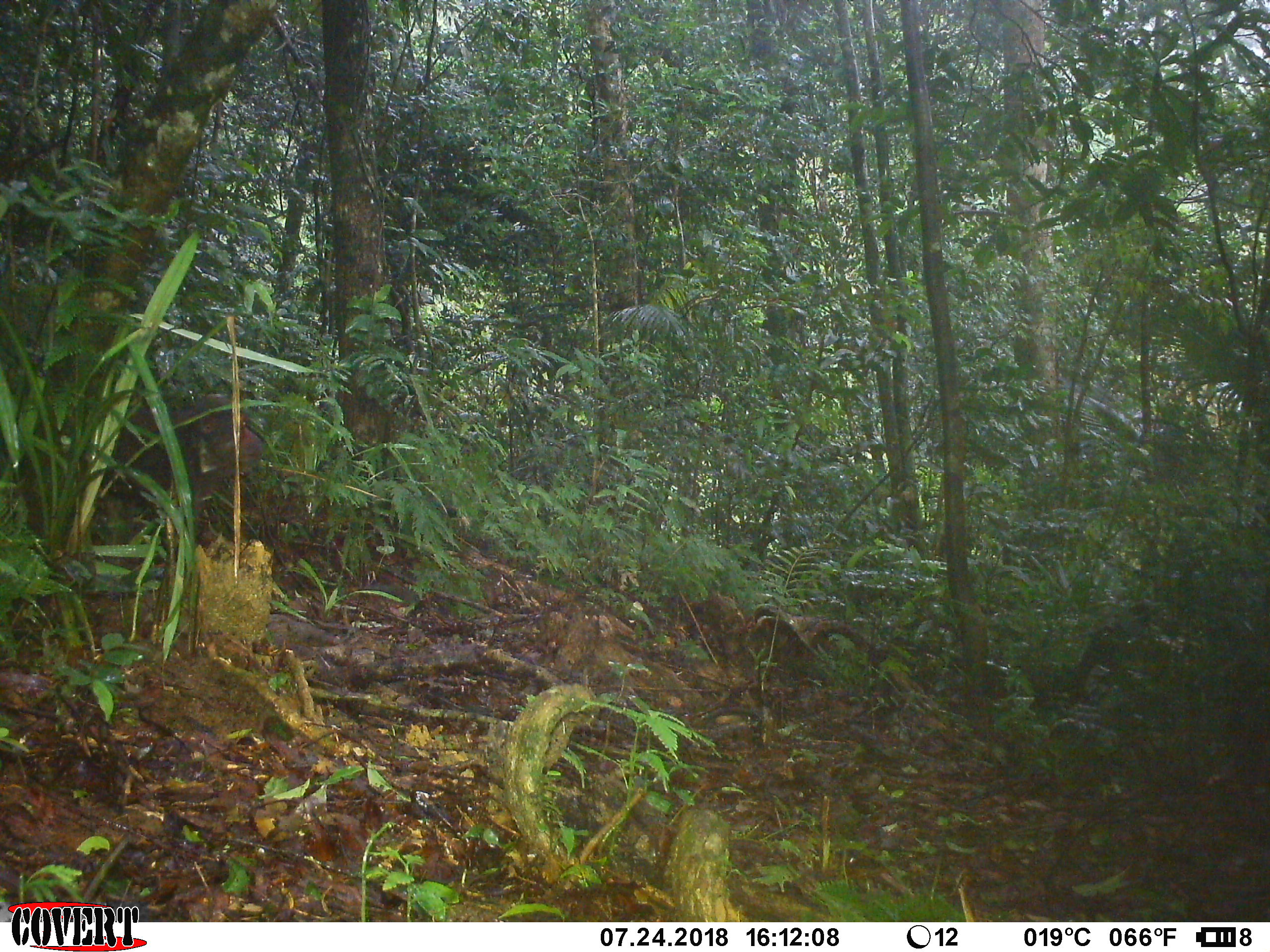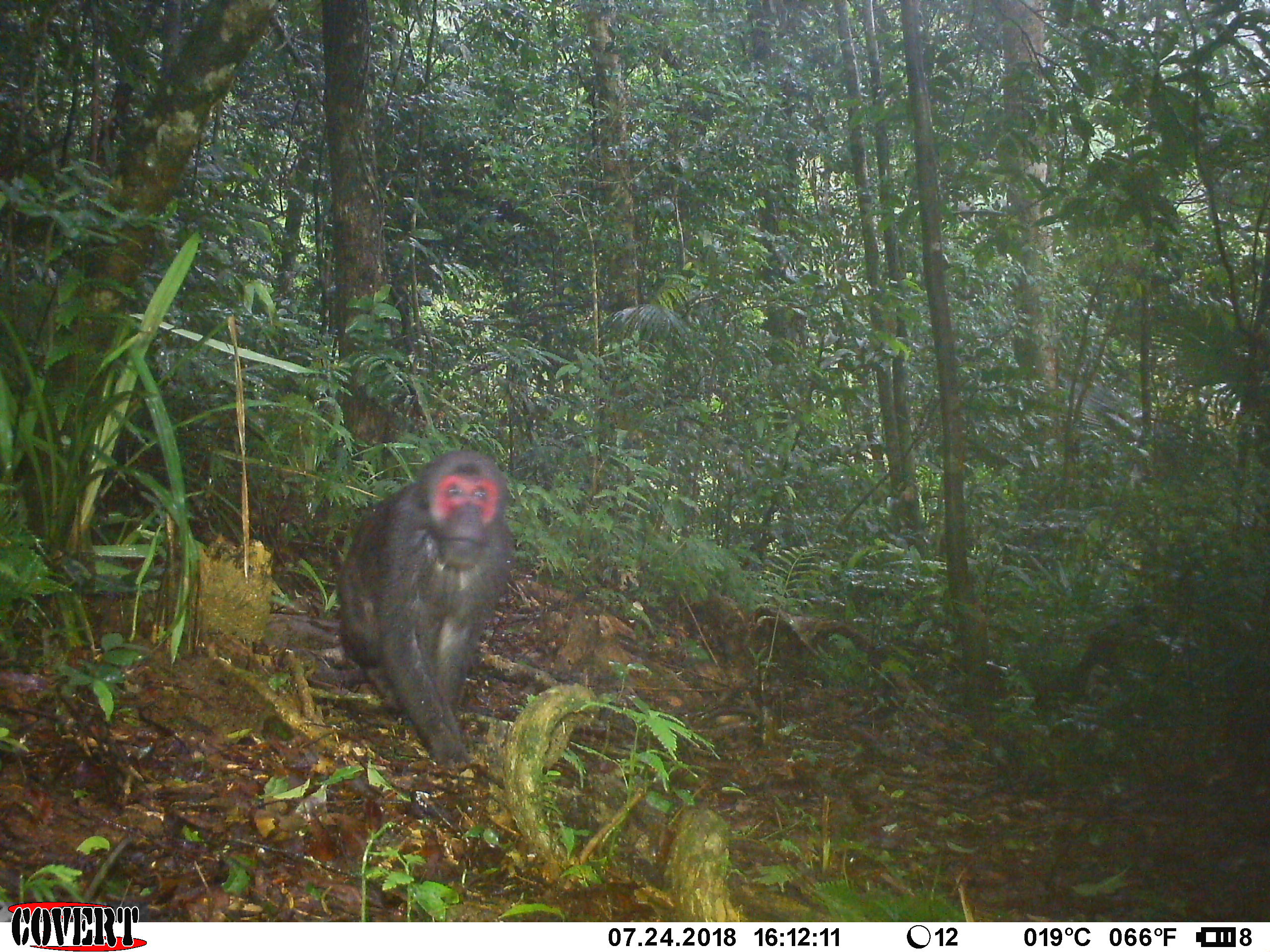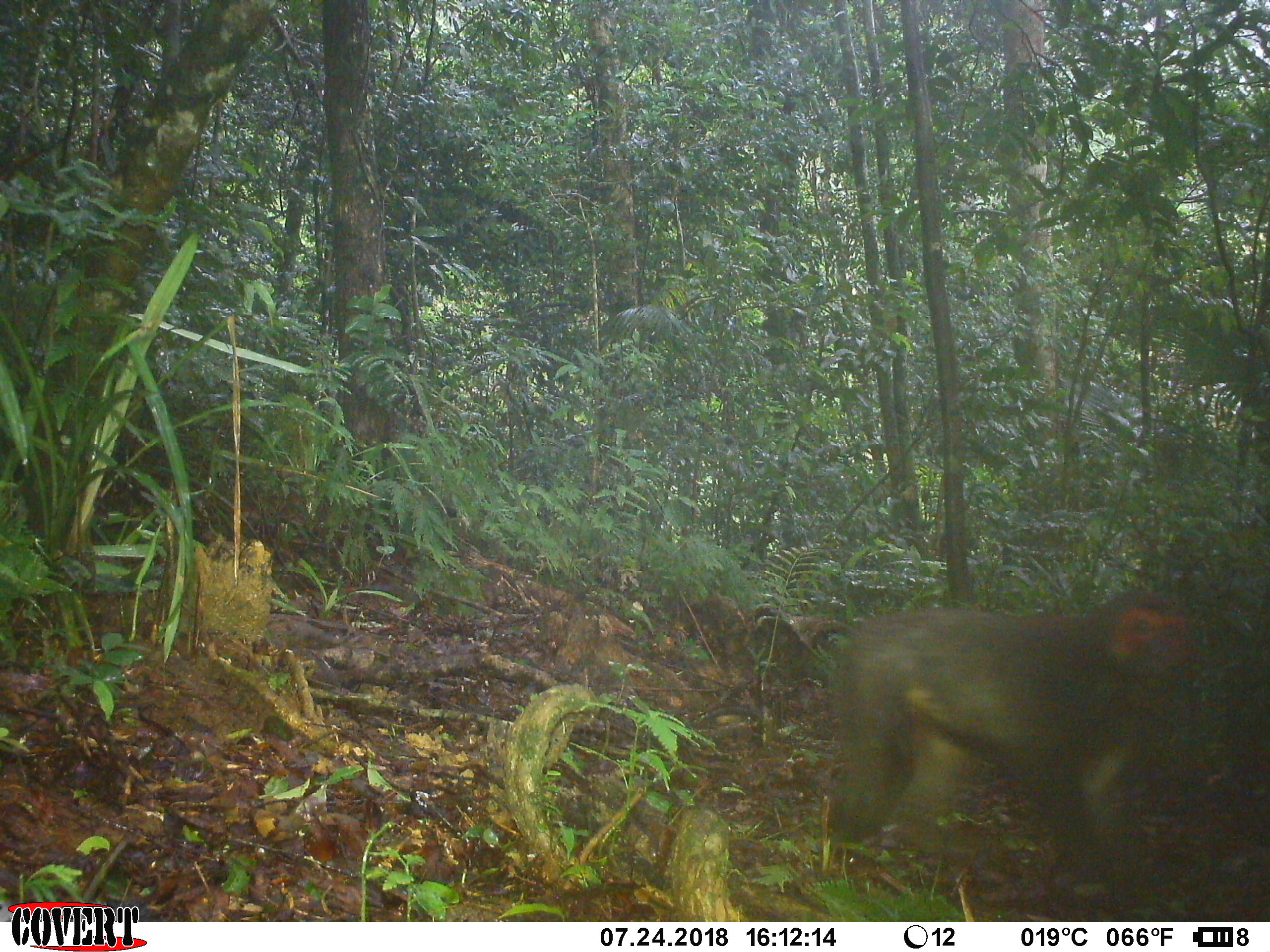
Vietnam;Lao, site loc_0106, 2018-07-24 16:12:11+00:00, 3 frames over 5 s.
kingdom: Animalia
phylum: Chordata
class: Mammalia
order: Primates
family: Cercopithecidae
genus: Macaca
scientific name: Macaca arctoides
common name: stump-tailed macaque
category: stump tailed macaque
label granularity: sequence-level